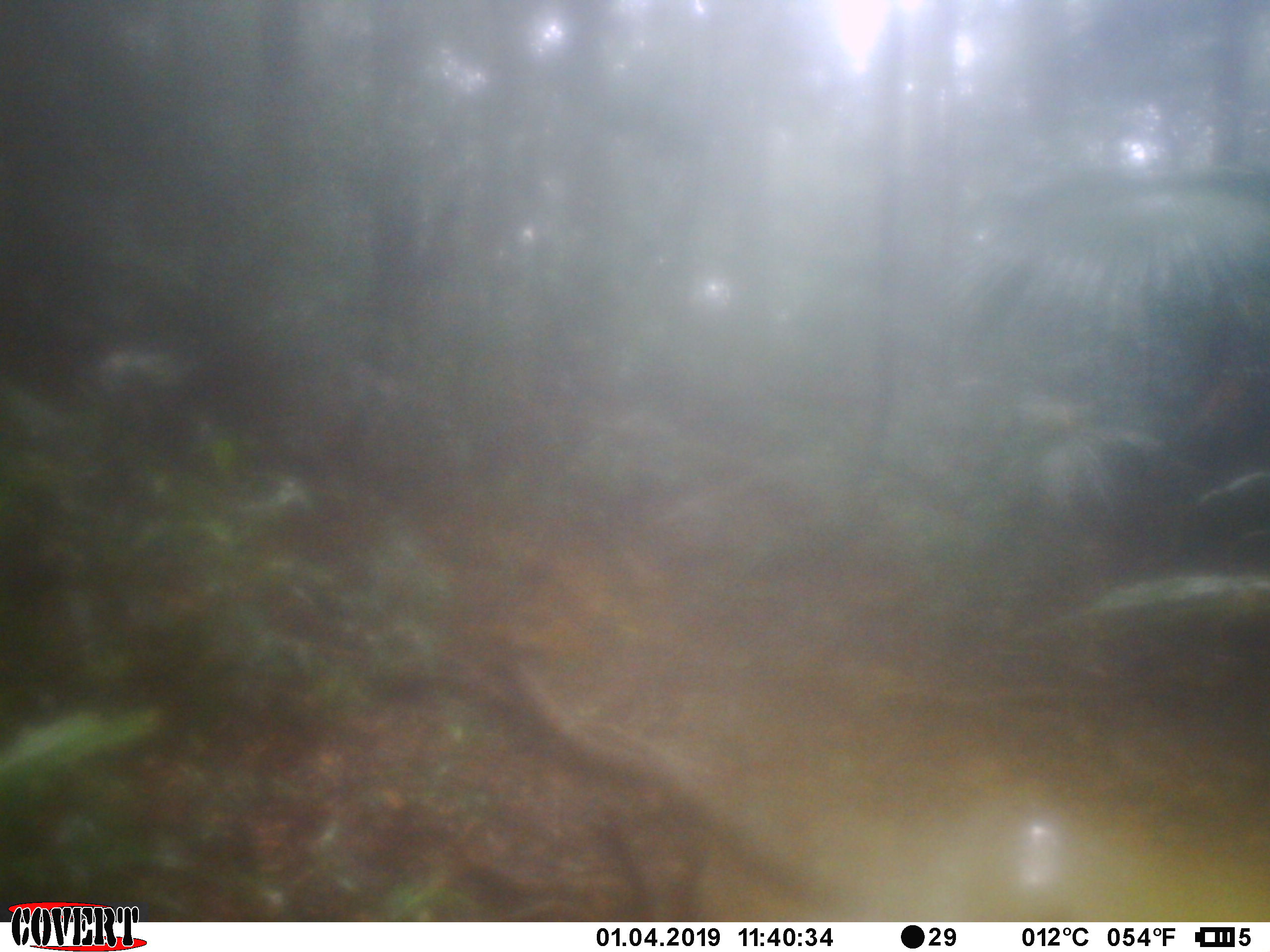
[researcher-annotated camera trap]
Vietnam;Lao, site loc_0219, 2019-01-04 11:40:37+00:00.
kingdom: Animalia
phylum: Chordata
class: Mammalia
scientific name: Mammalia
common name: mammal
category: unidentified mammal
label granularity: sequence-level